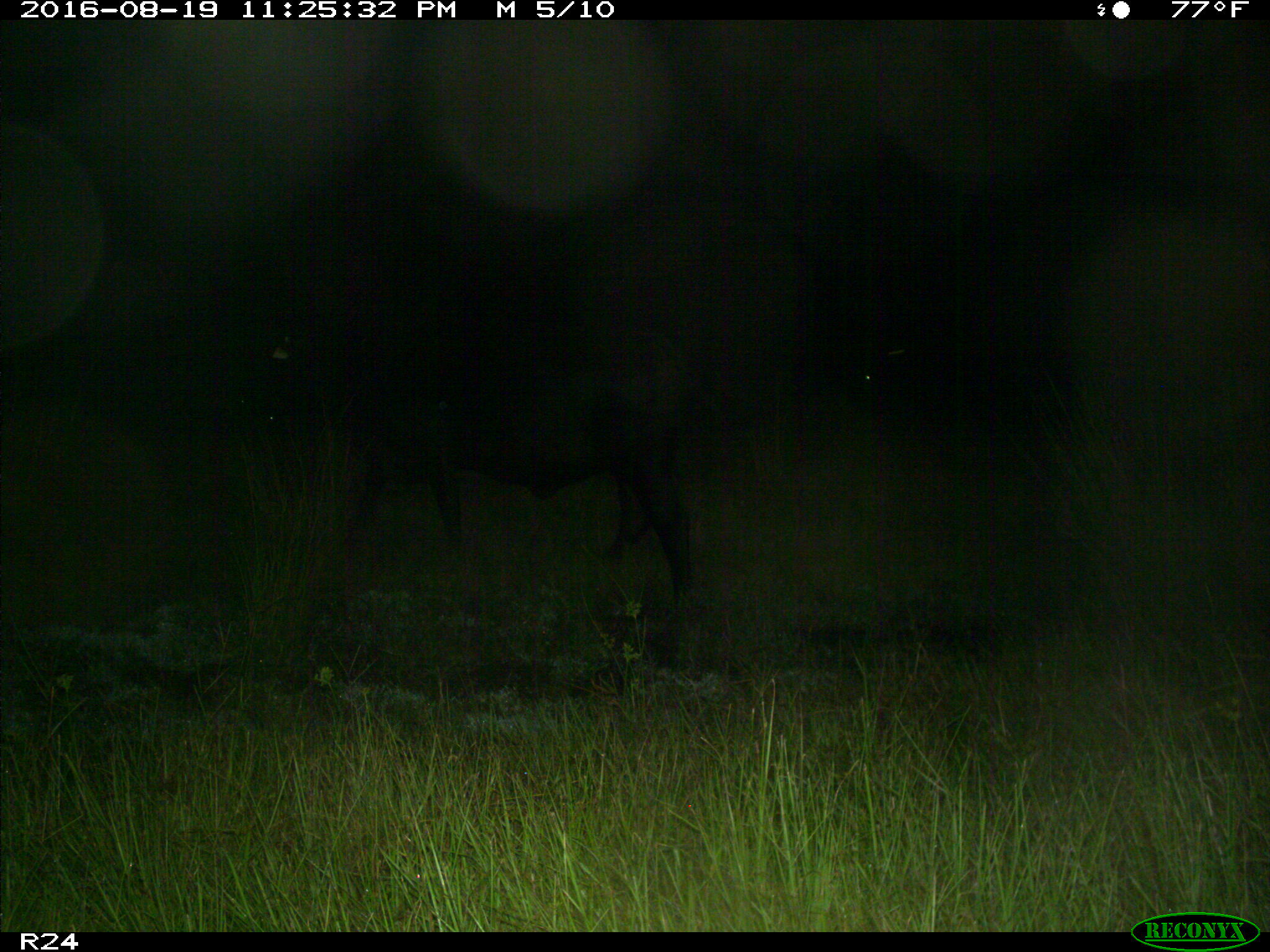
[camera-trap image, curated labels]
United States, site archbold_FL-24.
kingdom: Animalia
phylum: Chordata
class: Mammalia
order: Artiodactyla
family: Bovidae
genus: Bos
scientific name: Bos taurus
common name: domestic cow